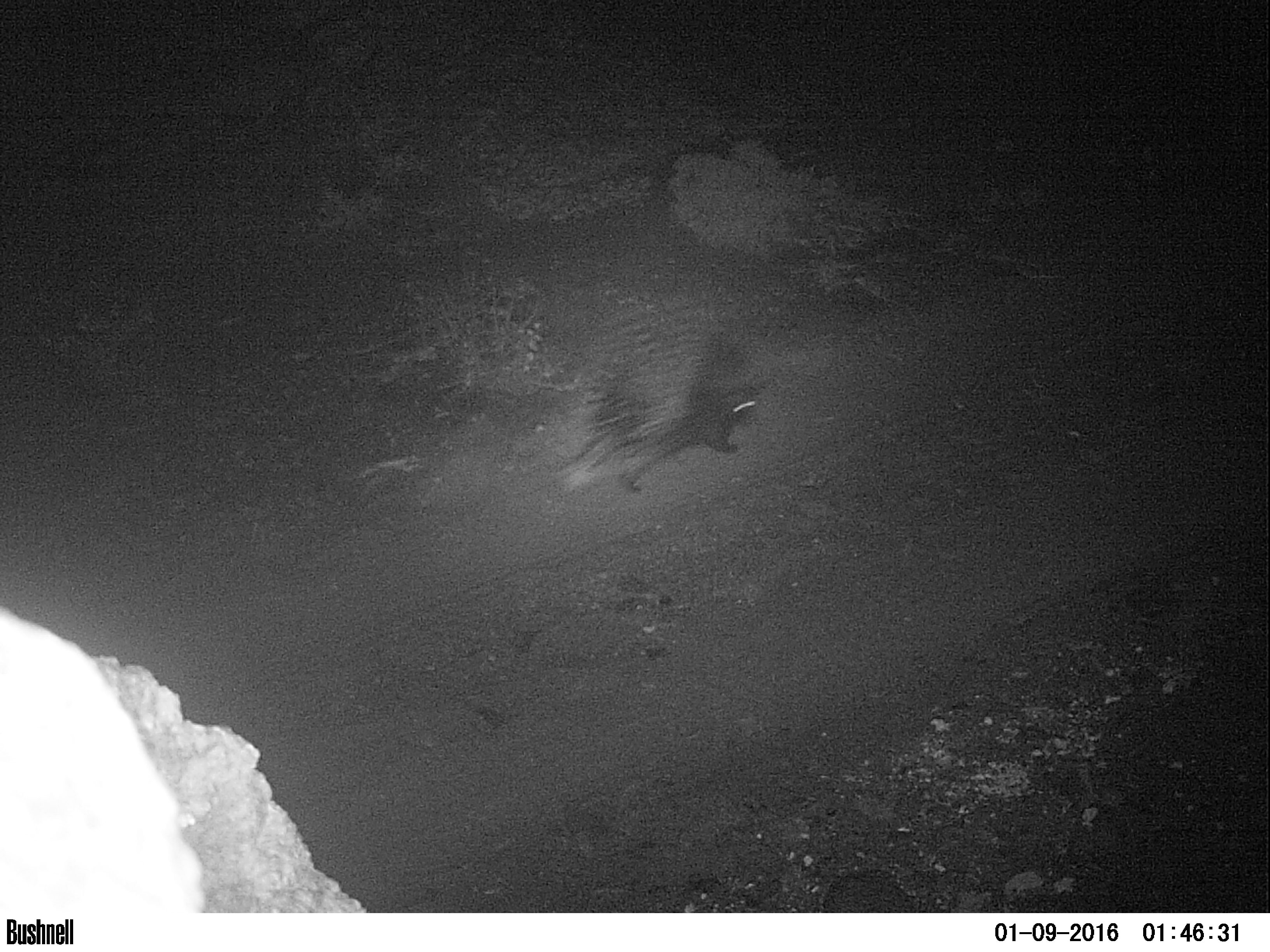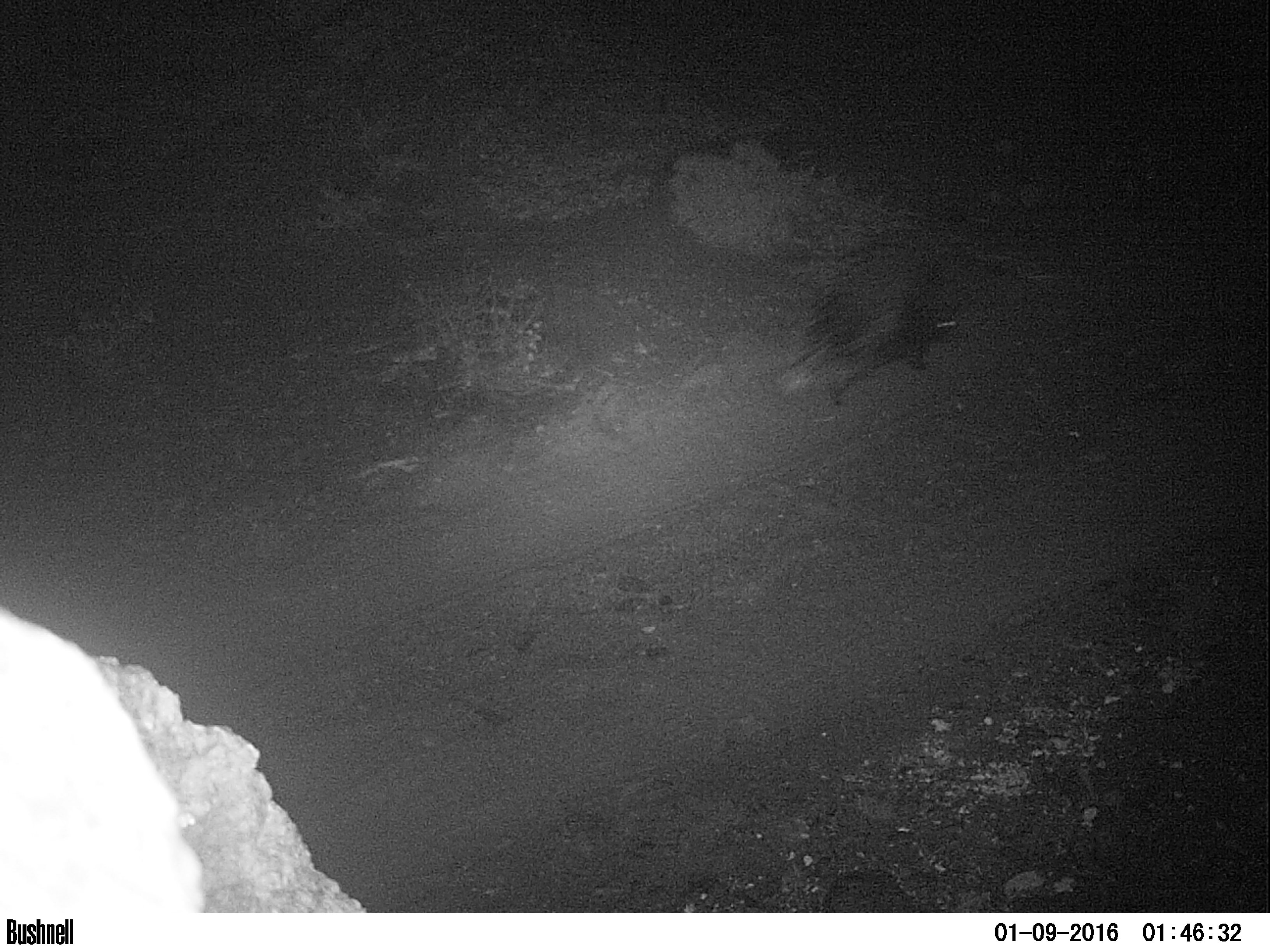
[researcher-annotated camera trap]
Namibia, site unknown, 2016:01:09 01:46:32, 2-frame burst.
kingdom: Animalia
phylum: Chordata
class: Mammalia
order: Rodentia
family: Hystricidae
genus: Hystrix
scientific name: Hystrix africaeaustralis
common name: cape porcupine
Hystrix africaeaustralis (cape porcupine).